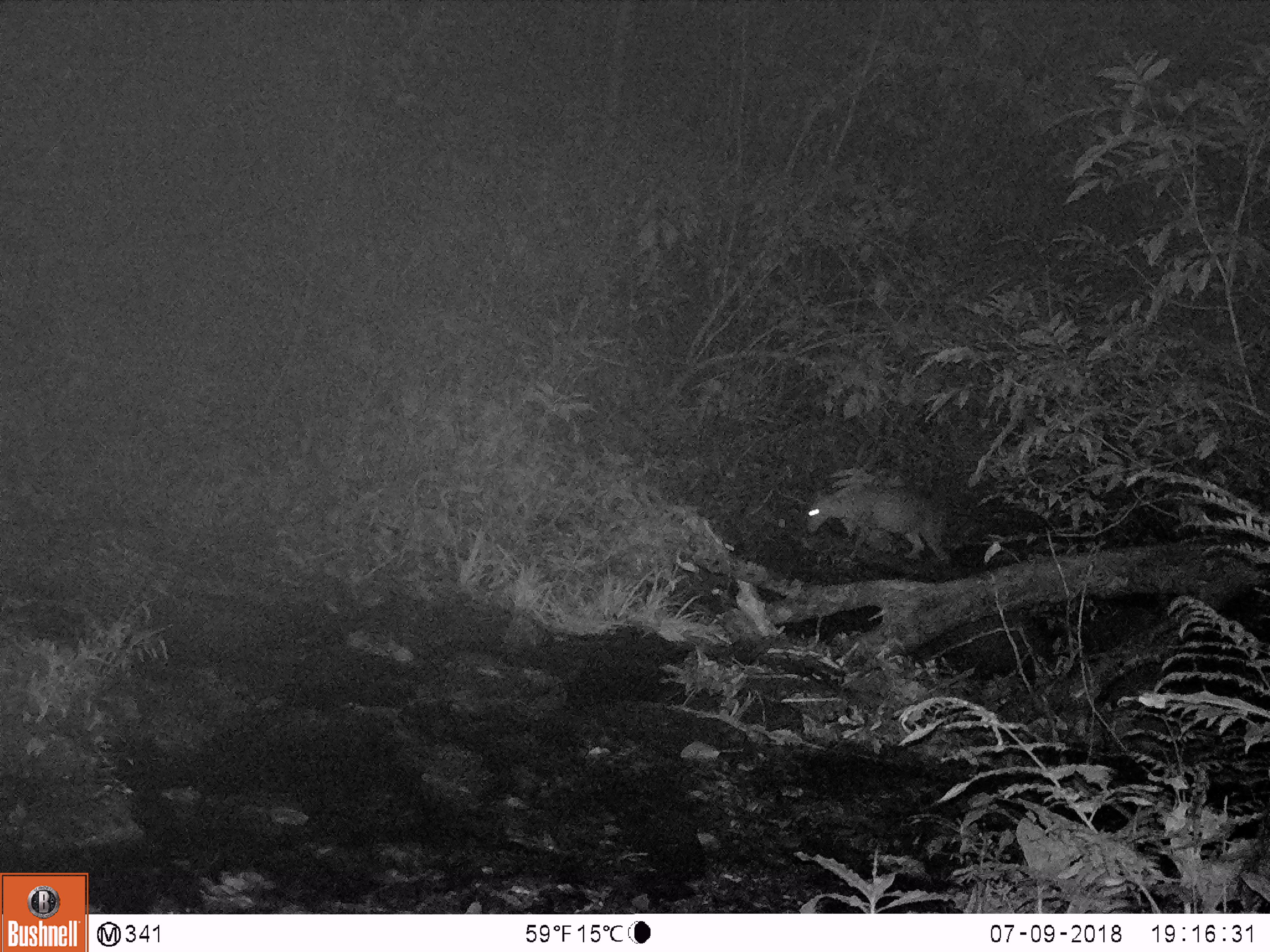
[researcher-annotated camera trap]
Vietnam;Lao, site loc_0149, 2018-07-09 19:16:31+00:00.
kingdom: Animalia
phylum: Chordata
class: Mammalia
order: Artiodactyla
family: Cervidae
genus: Muntiacus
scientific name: Muntiacus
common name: muntjacs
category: unidentified muntjac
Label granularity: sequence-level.